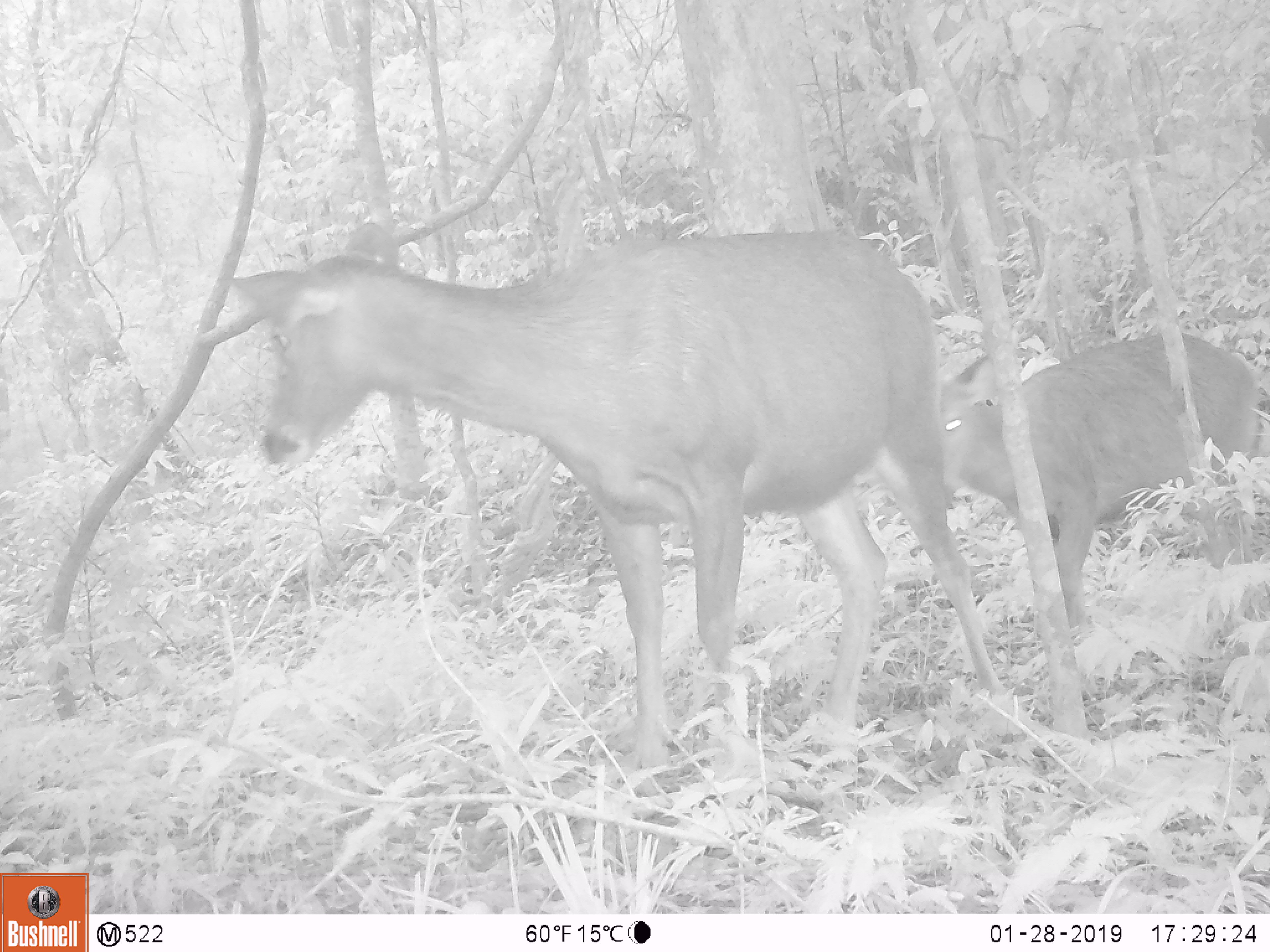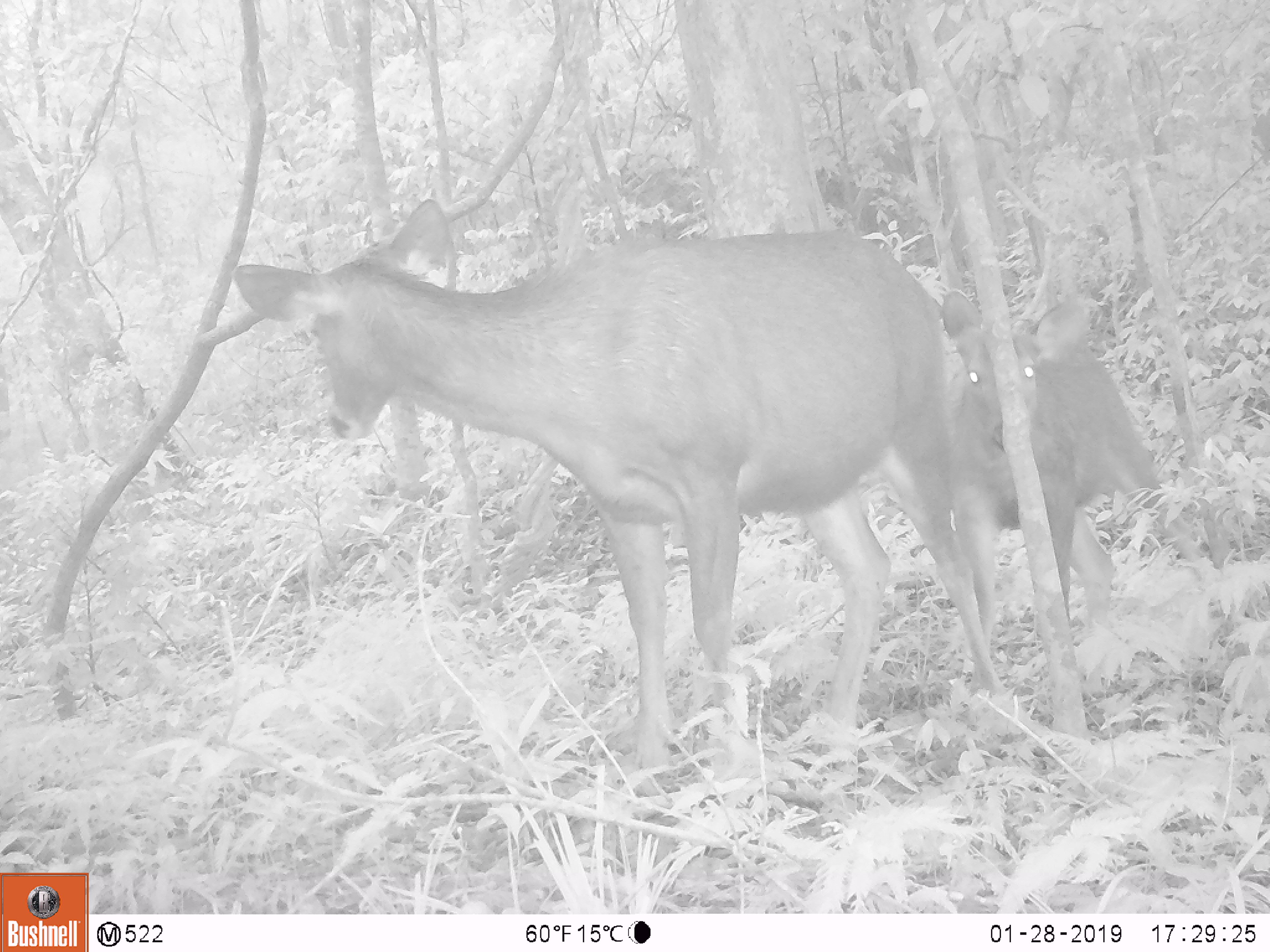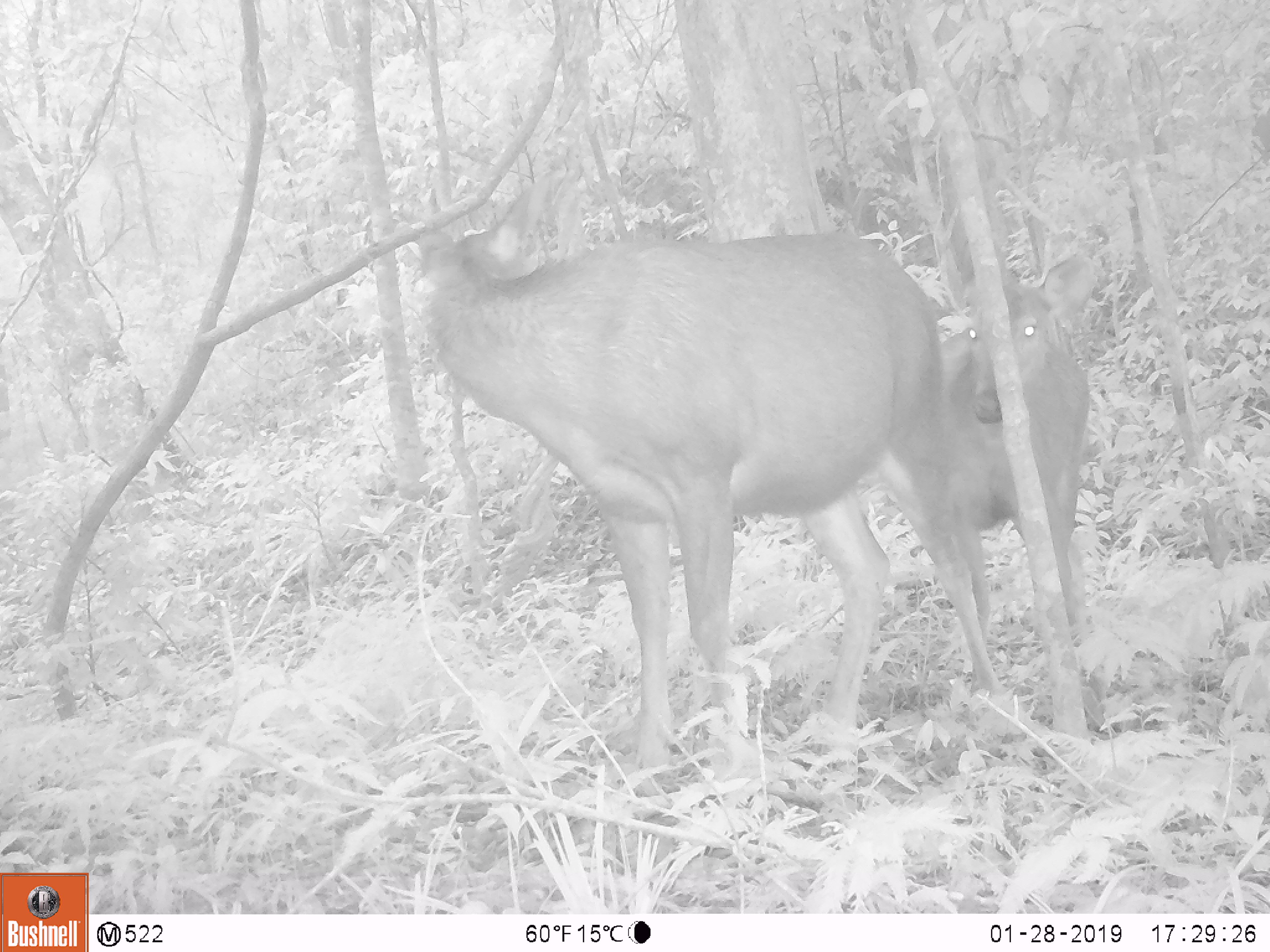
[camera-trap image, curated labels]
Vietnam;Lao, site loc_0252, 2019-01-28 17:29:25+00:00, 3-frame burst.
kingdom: Animalia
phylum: Chordata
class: Mammalia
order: Artiodactyla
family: Cervidae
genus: Rusa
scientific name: Rusa unicolor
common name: sambar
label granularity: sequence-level